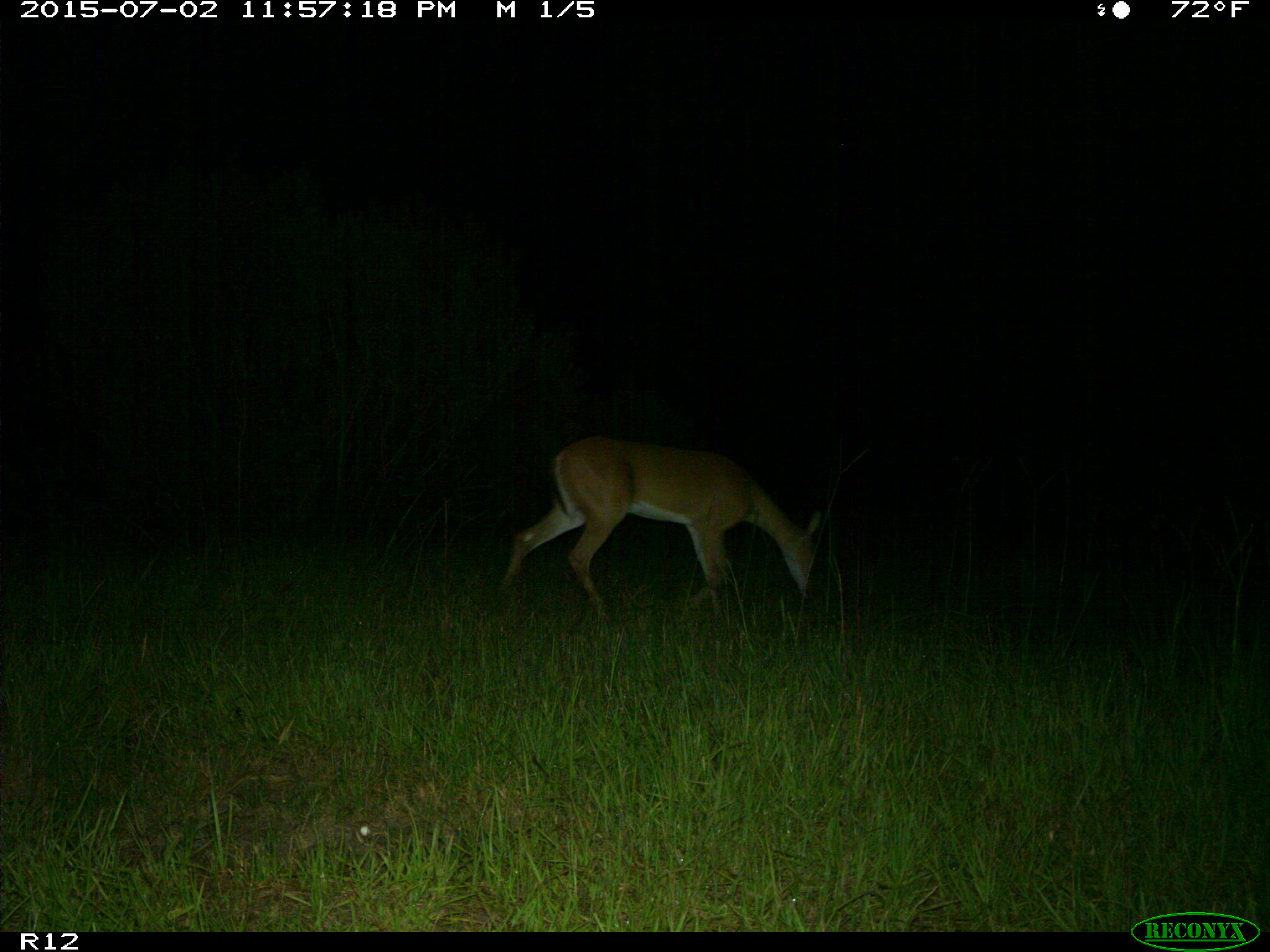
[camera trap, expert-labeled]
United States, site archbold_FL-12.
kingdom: Animalia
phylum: Chordata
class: Mammalia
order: Artiodactyla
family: Cervidae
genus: Odocoileus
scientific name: Odocoileus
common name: deer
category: unidentified deer